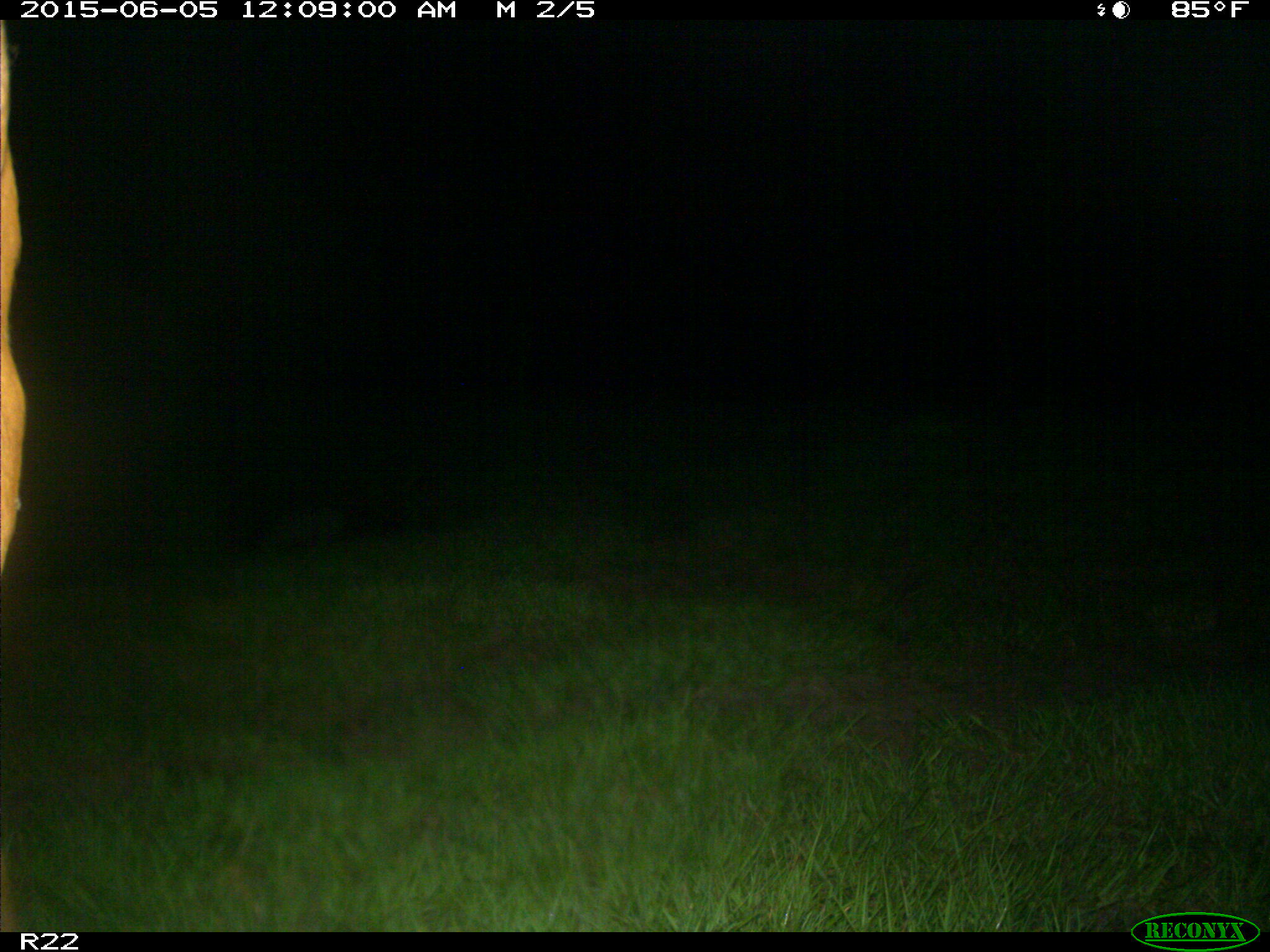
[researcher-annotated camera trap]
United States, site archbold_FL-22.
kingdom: Animalia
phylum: Chordata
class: Mammalia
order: Artiodactyla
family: Bovidae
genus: Bos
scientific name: Bos taurus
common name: domestic cow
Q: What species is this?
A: Bos taurus (domestic cow).